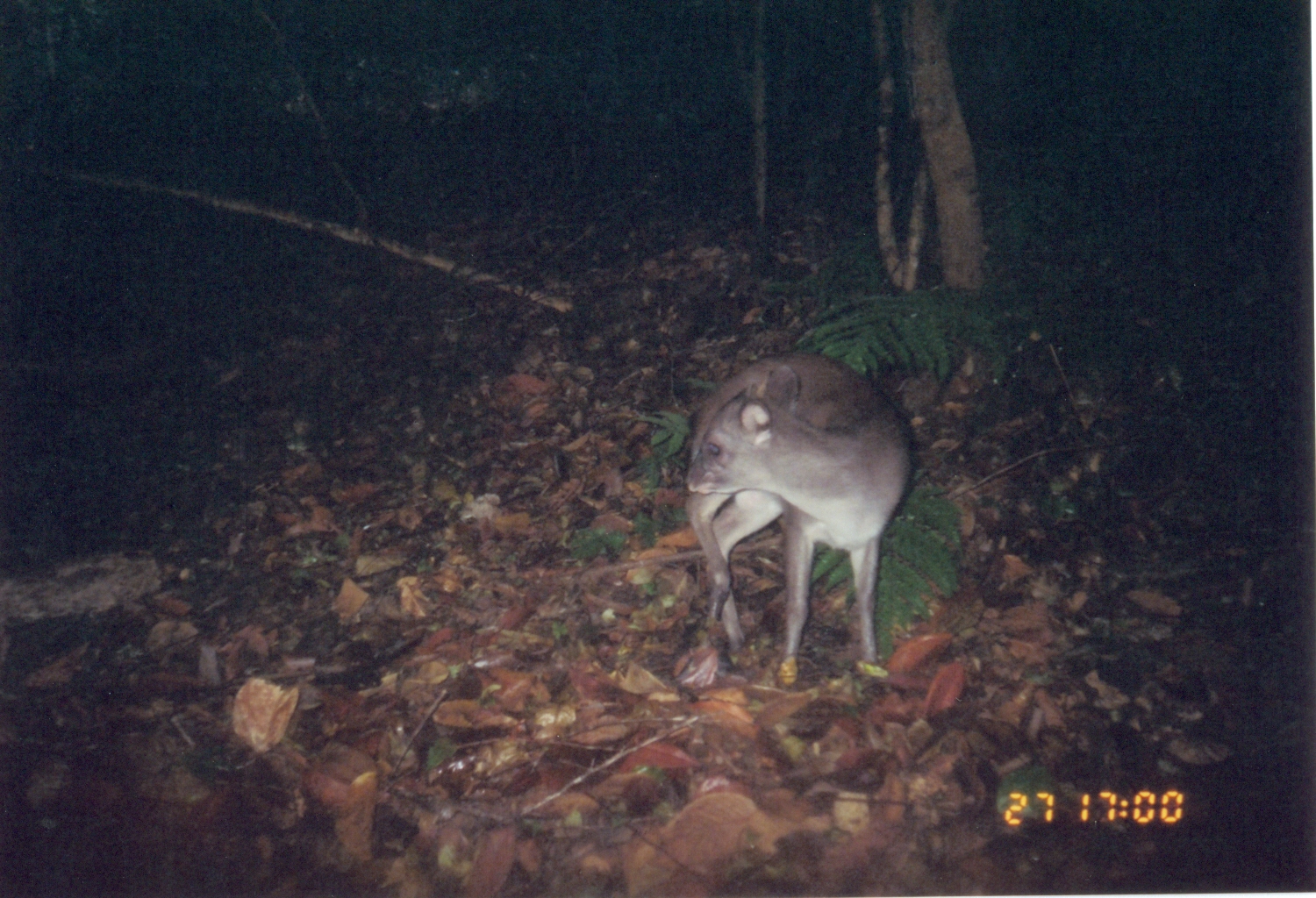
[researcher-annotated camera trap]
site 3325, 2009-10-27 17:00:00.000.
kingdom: Animalia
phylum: Chordata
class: Mammalia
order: Artiodactyla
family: Bovidae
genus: Philantomba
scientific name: Philantomba monticola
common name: blue duiker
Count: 1.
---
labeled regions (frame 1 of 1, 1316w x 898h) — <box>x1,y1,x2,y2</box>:
philantomba monticola: <box>684,345,918,688</box>